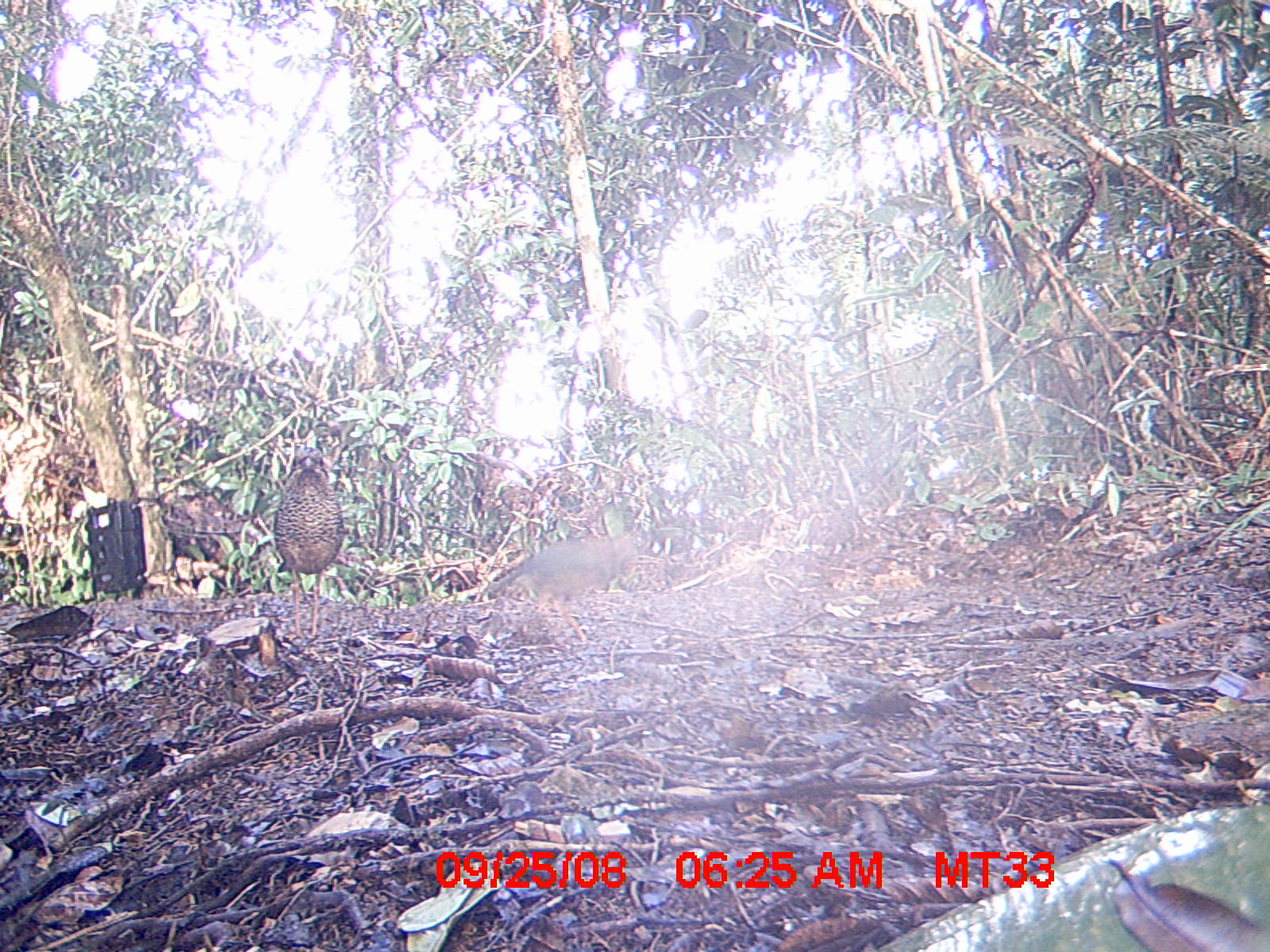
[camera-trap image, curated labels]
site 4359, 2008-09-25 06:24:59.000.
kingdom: Animalia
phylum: Chordata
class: Aves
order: Coraciiformes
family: Brachypteraciidae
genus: Brachypteracias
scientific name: Brachypteracias squamiger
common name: scaly ground-roller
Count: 2.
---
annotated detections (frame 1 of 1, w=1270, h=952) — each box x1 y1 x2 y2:
brachypteracias squamiger: 480 532 638 642; 274 445 344 641